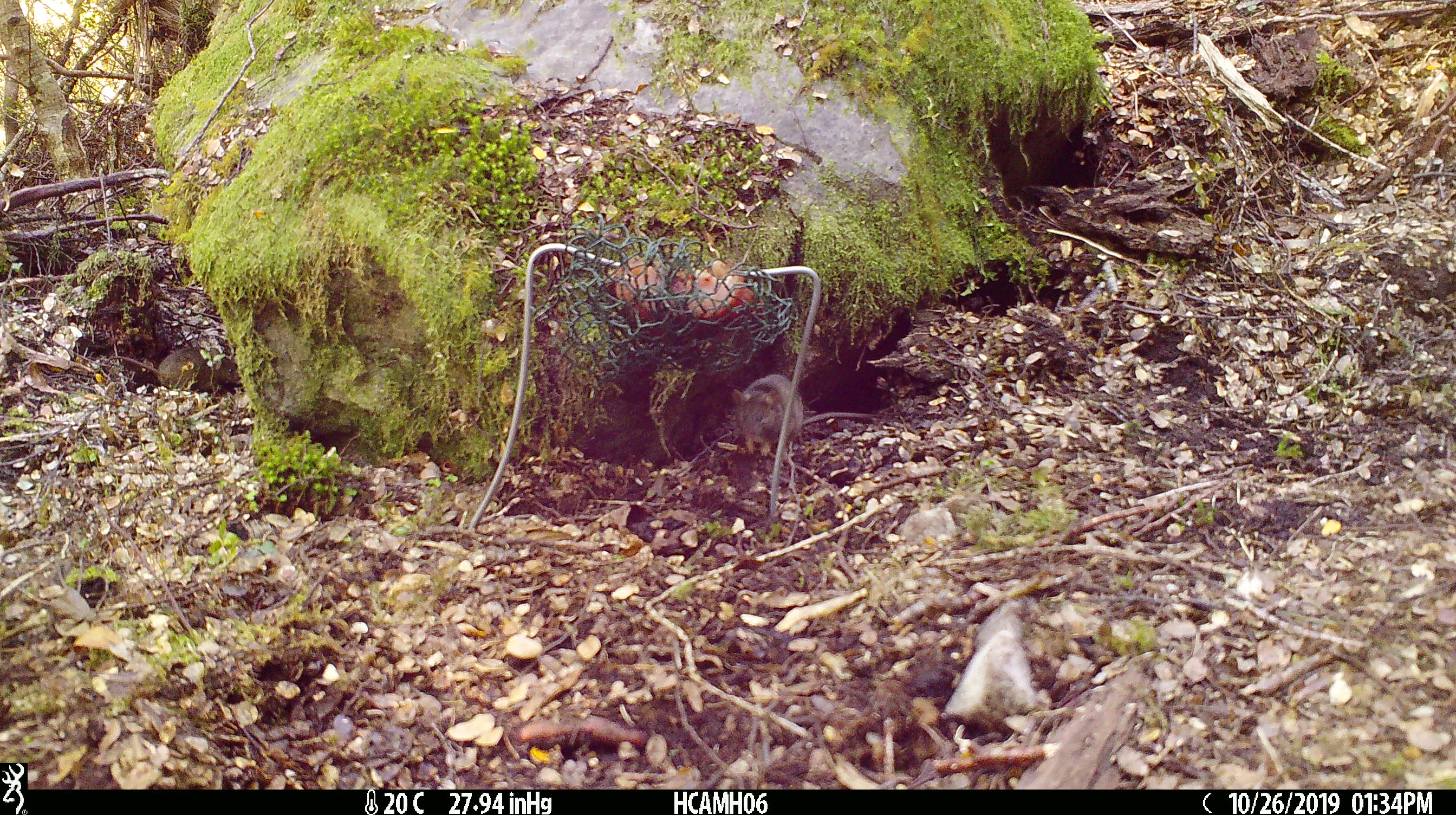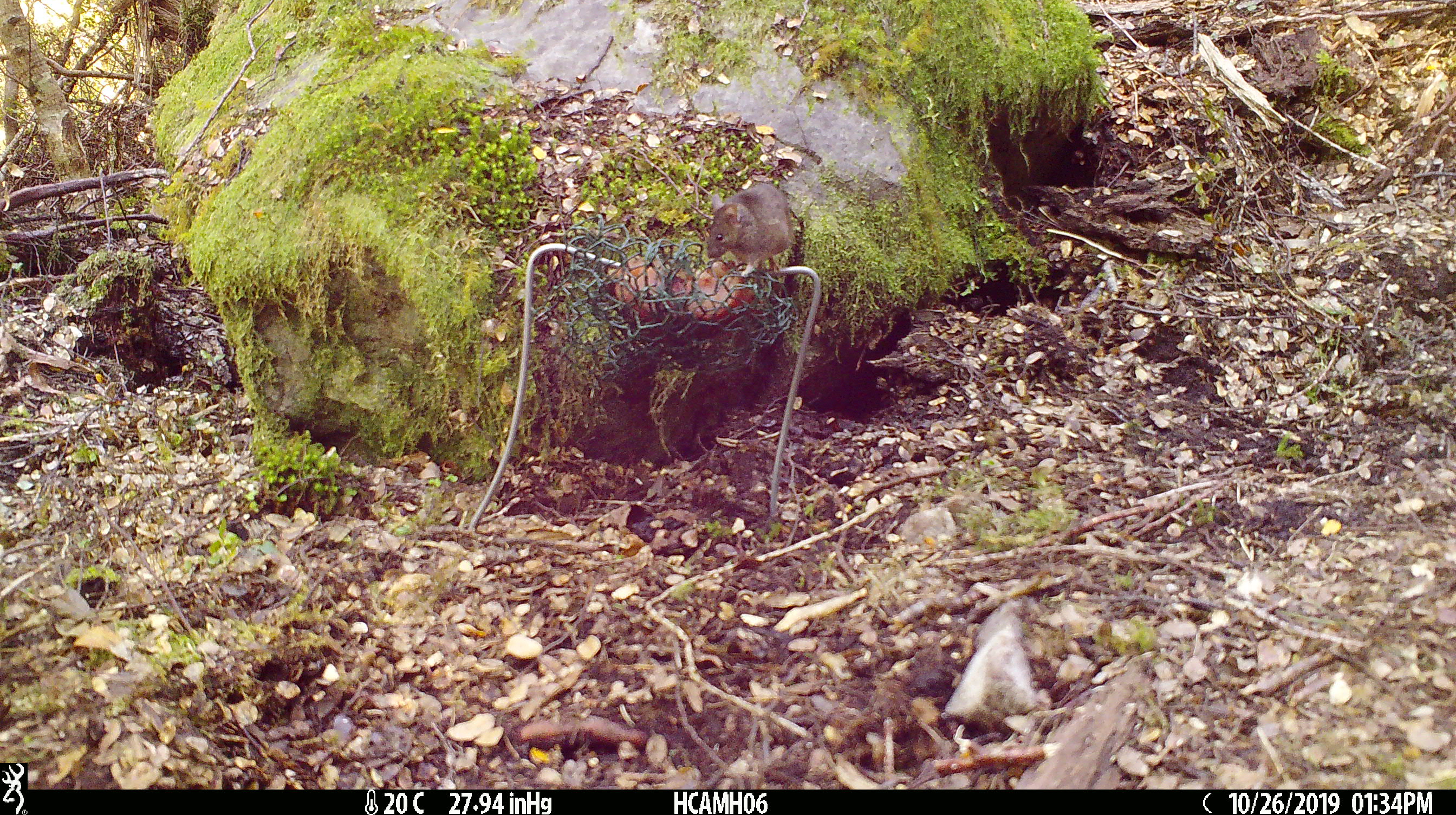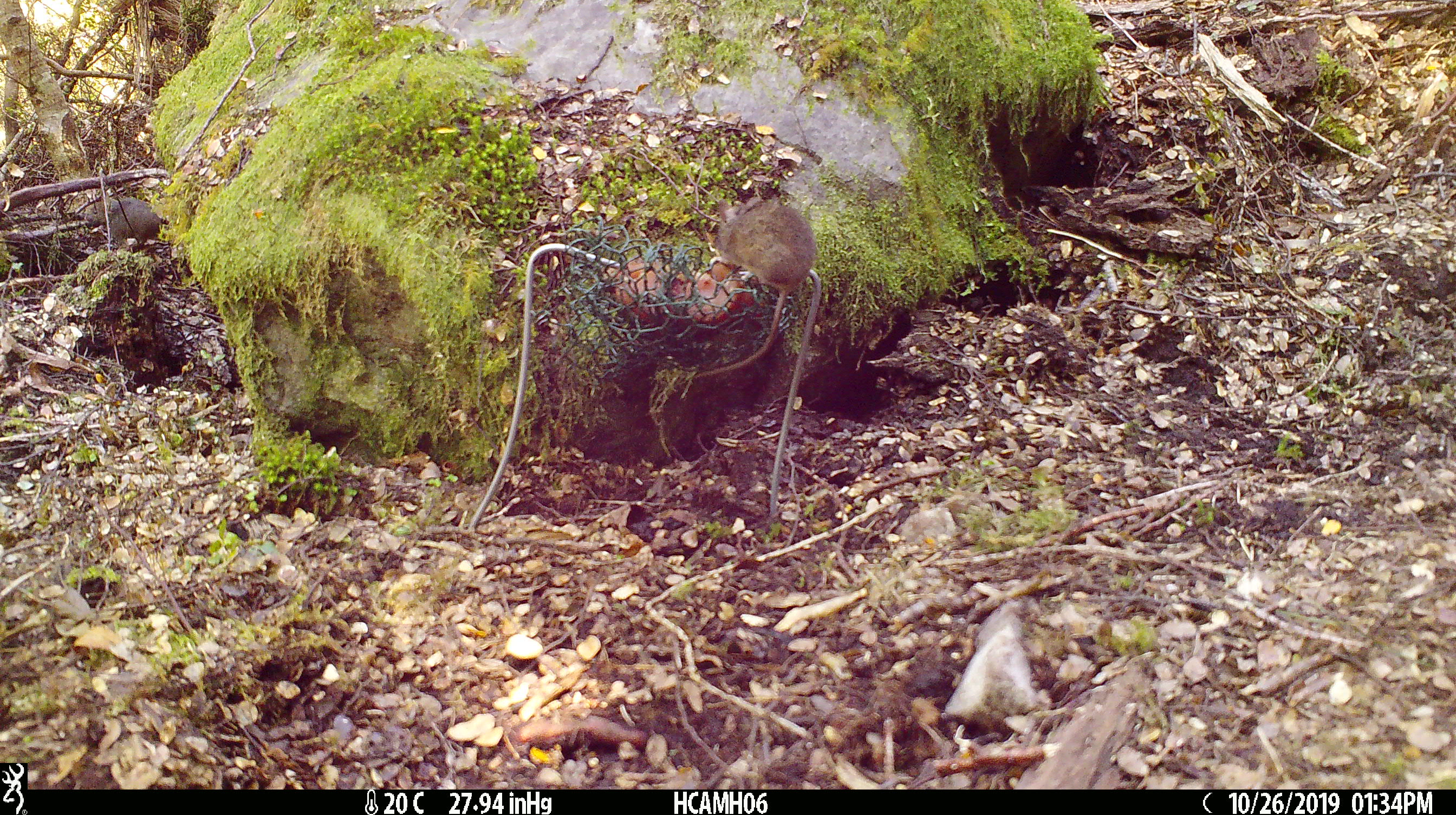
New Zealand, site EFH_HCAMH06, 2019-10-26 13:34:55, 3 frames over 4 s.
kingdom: Animalia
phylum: Chordata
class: Mammalia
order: Rodentia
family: Muridae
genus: Mus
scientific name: Mus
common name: mouse